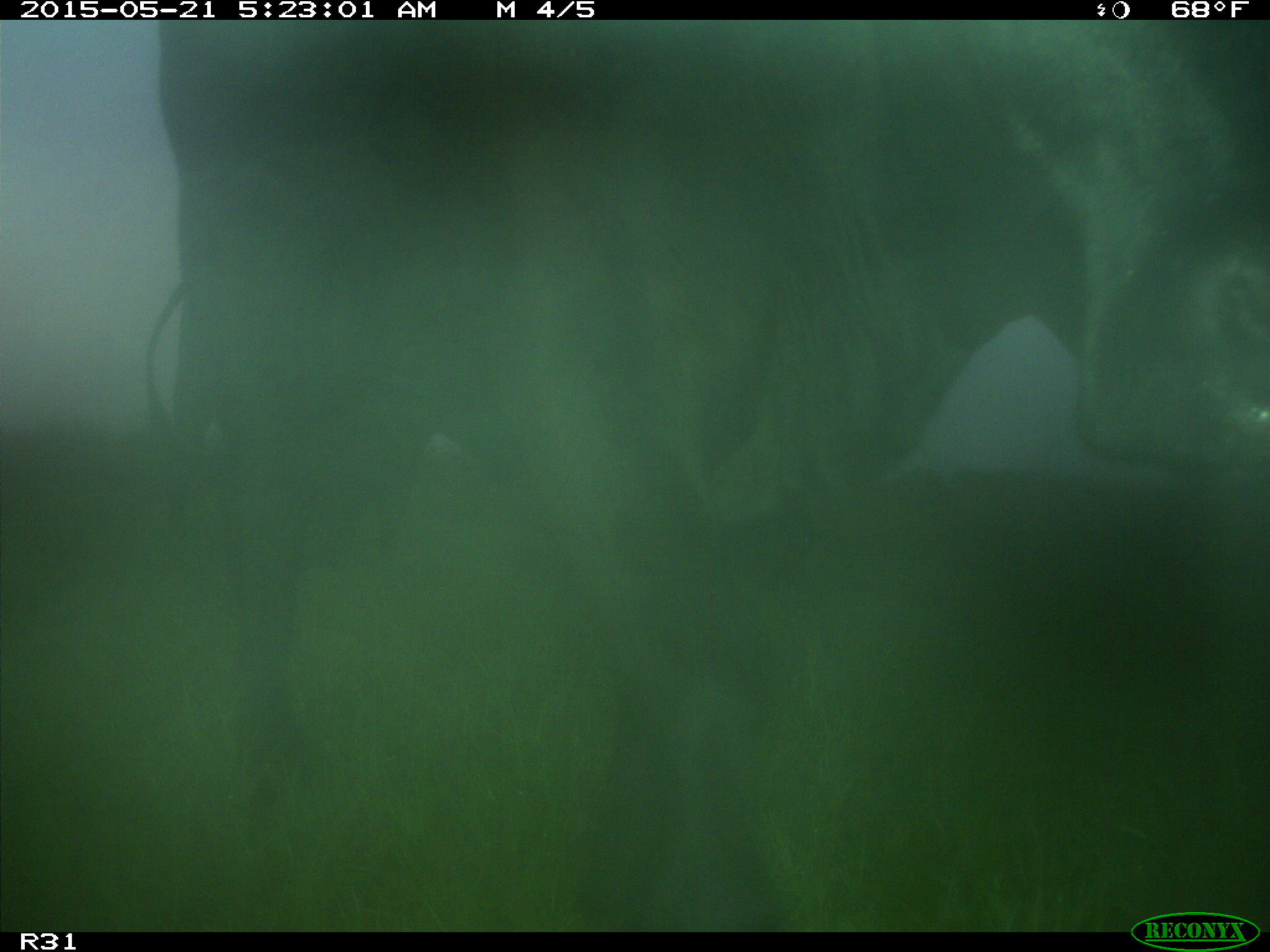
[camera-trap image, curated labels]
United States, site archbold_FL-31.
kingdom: Animalia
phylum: Chordata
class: Mammalia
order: Artiodactyla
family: Bovidae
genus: Bos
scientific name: Bos taurus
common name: domestic cow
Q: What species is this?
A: Bos taurus (domestic cow).